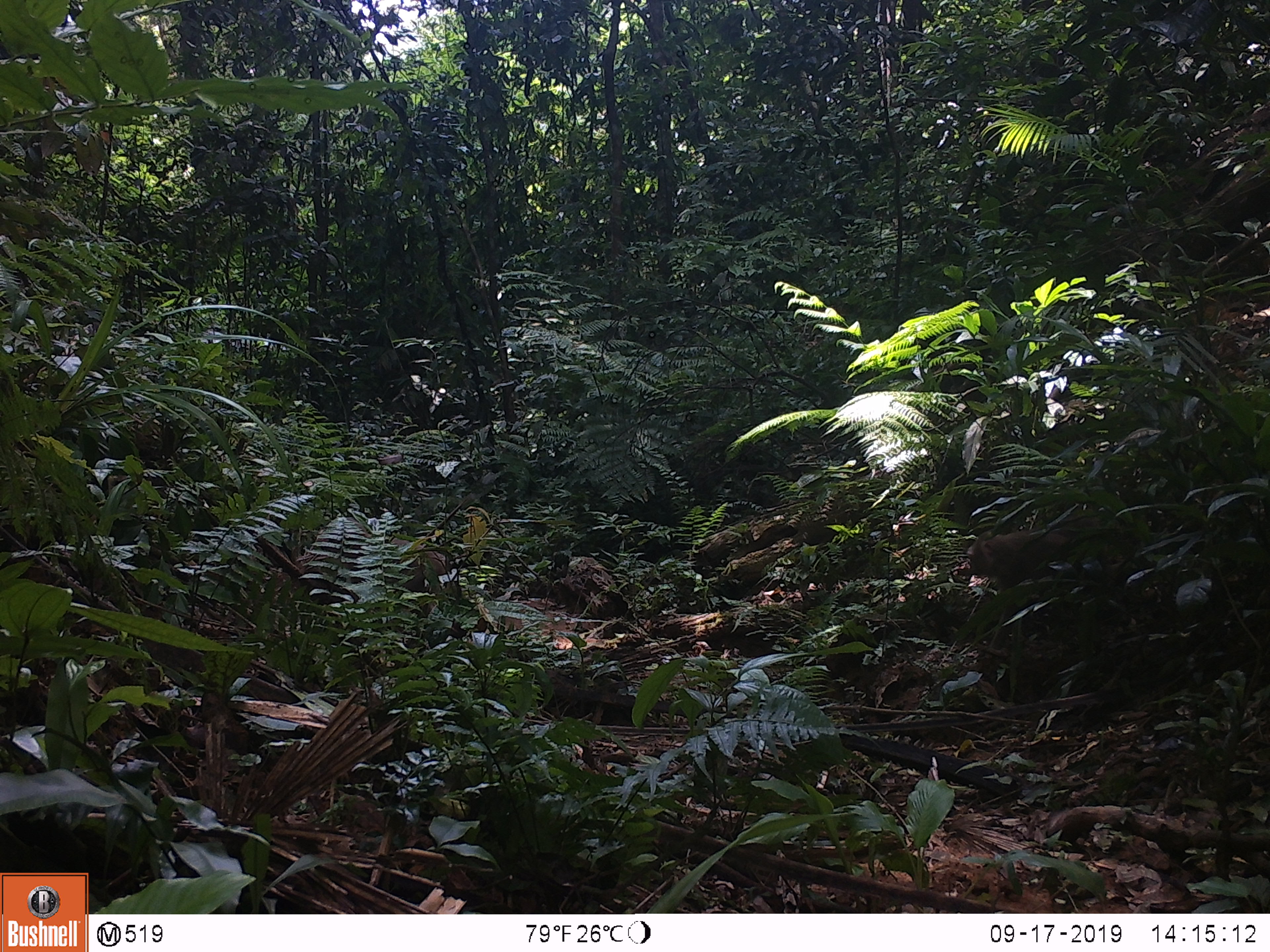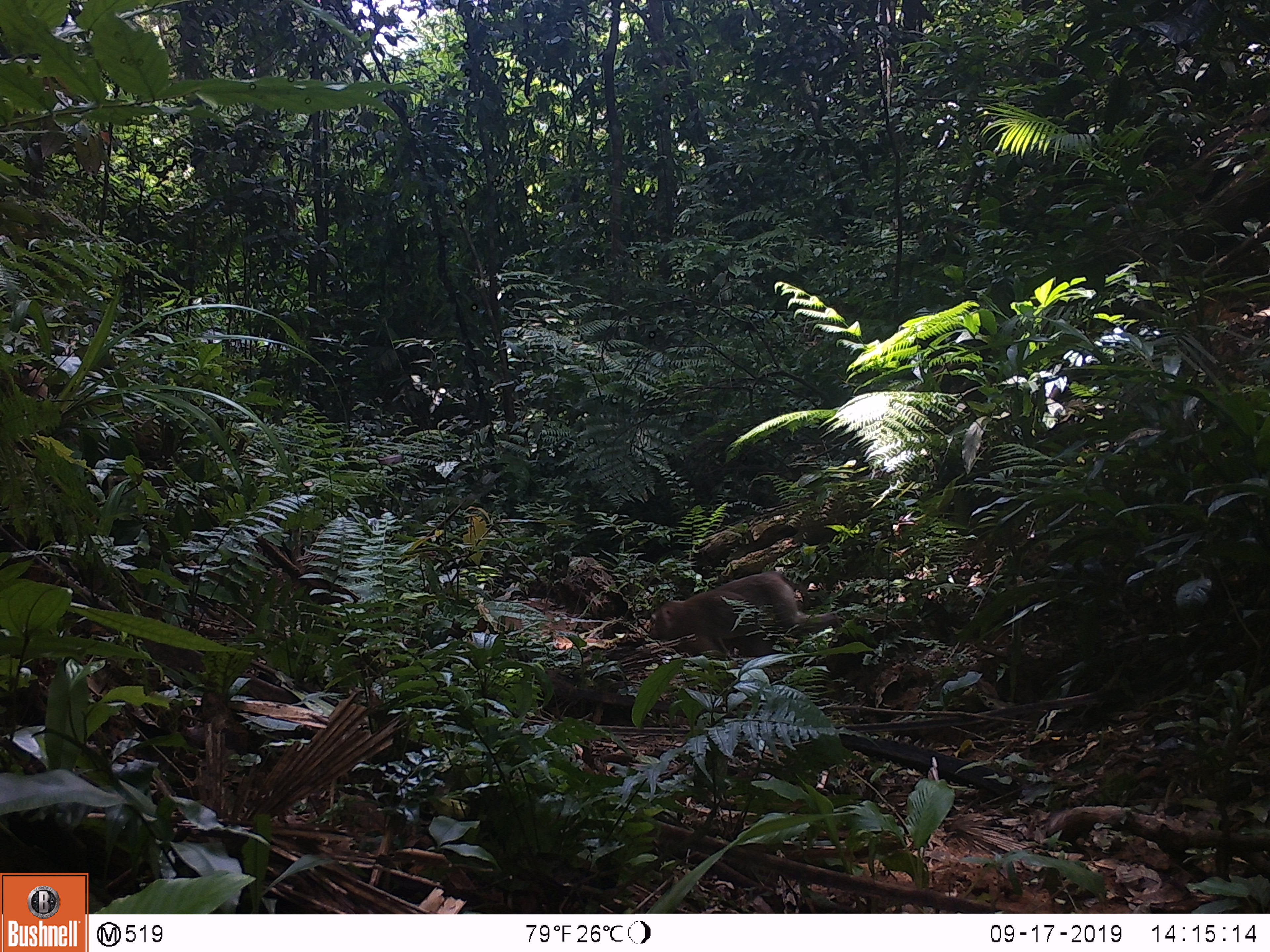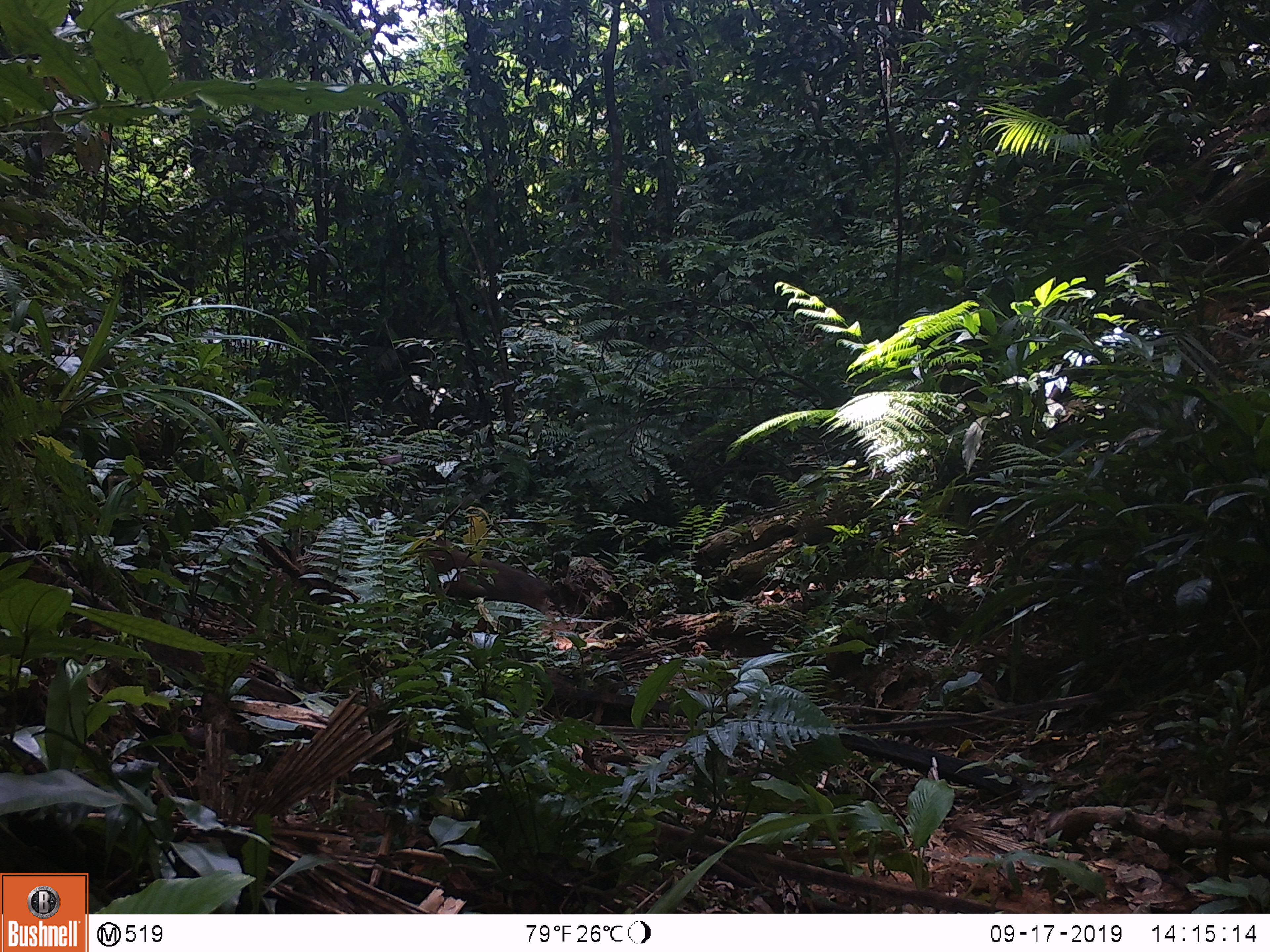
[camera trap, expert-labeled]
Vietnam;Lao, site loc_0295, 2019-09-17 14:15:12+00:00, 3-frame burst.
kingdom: Animalia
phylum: Chordata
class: Mammalia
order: Primates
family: Cercopithecidae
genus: Macaca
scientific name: Macaca nemestrina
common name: pig-tailed macaque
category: pig tailed macaque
Pig tailed macaque (pig-tailed macaque) (Macaca nemestrina). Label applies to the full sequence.